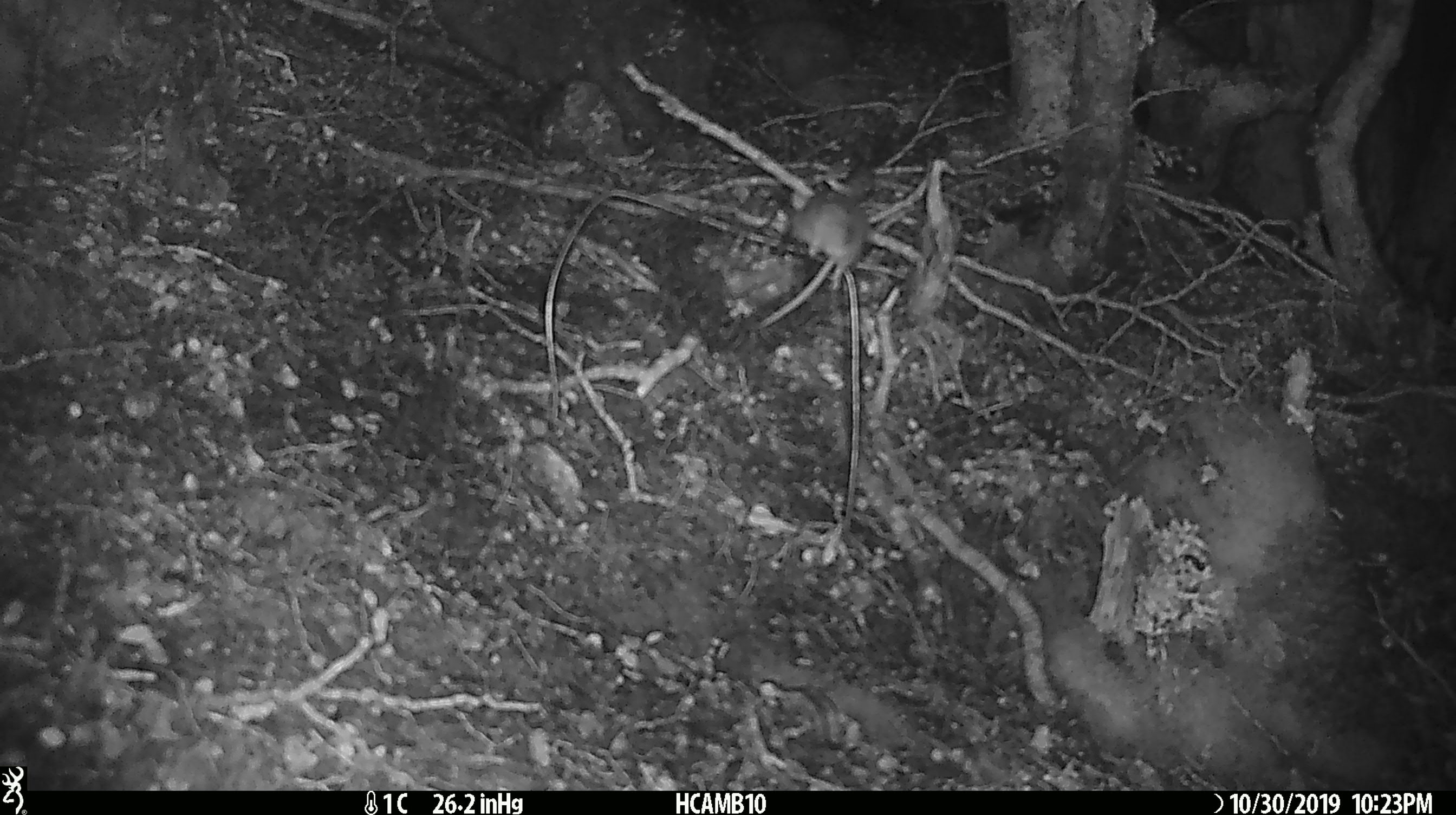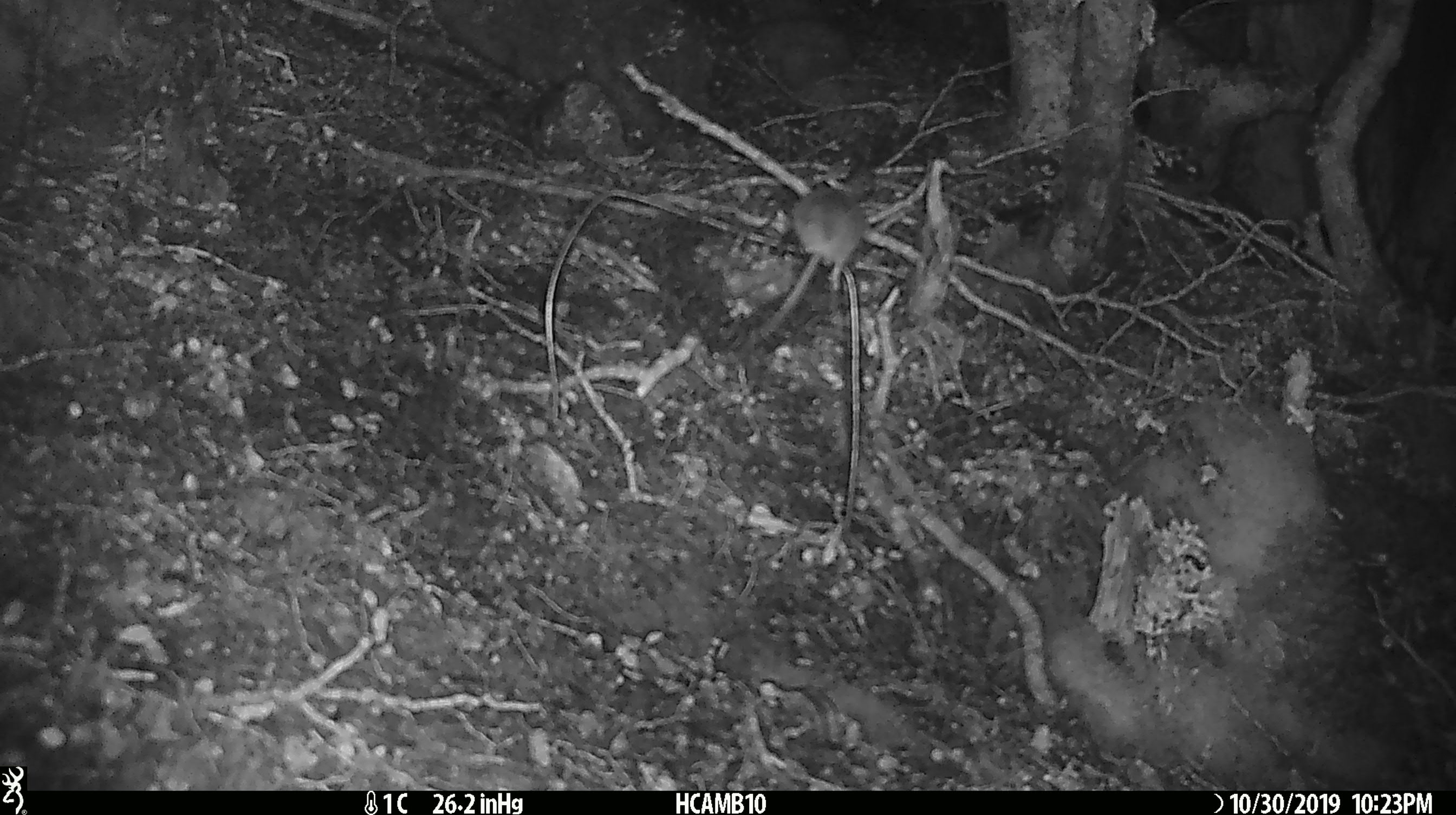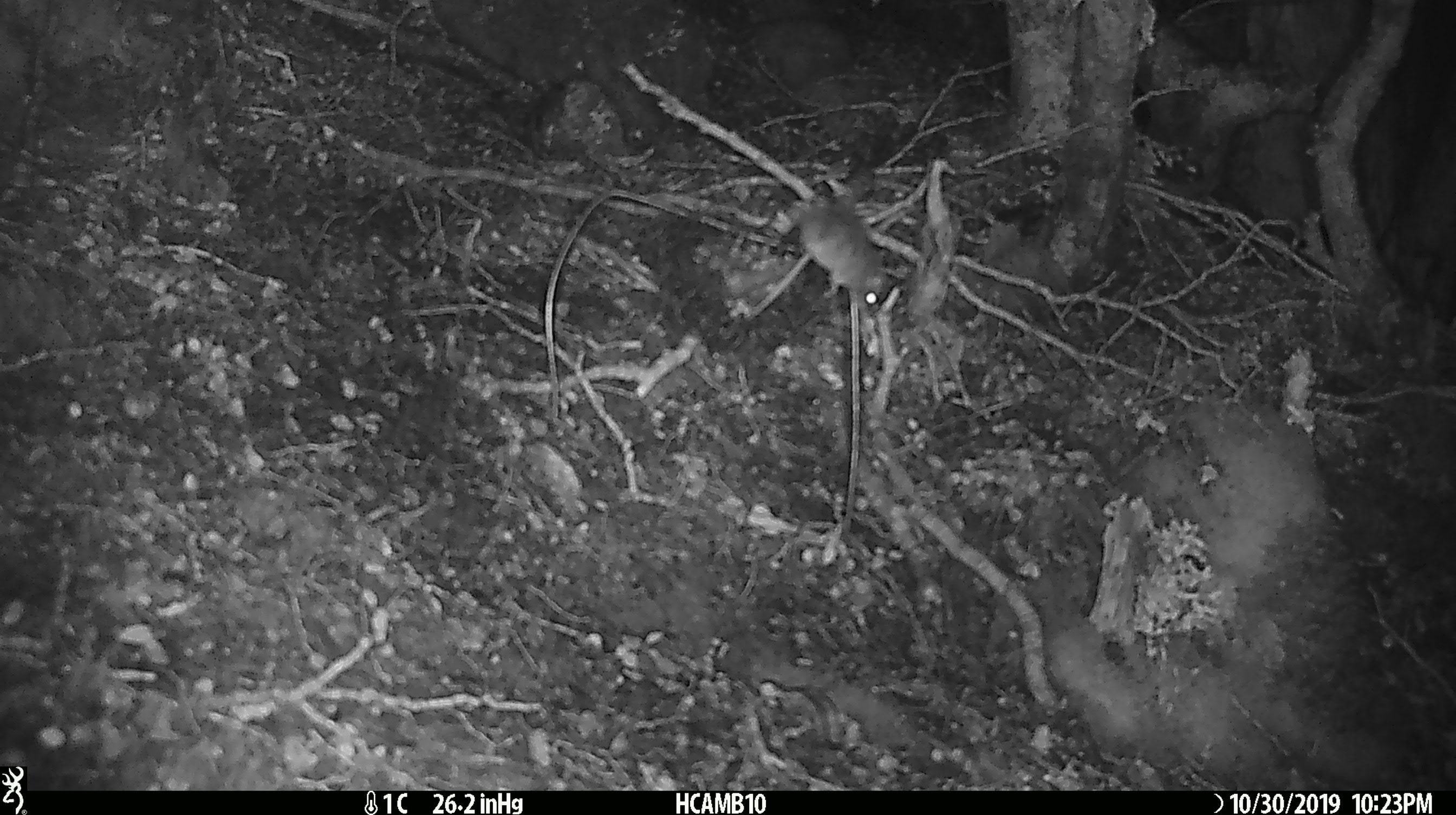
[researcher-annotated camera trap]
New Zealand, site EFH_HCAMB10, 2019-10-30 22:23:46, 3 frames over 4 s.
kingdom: Animalia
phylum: Chordata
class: Mammalia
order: Rodentia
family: Muridae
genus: Mus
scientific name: Mus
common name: mouse